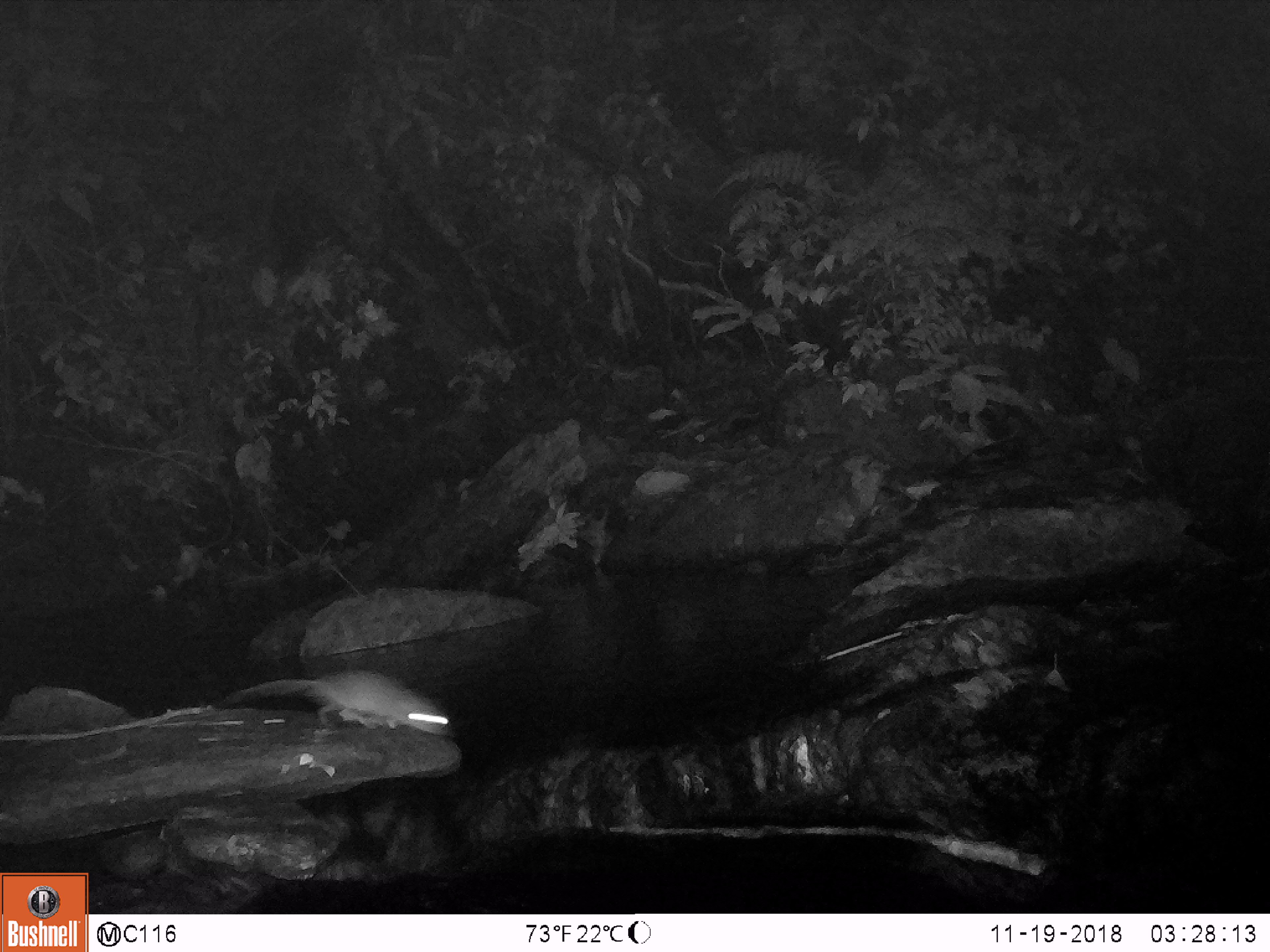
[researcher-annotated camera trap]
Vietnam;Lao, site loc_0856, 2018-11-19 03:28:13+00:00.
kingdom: Animalia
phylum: Chordata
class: Mammalia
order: Rodentia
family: Muridae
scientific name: Muridae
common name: old-world mice and rats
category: unidentified murid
Unidentified murid (old-world mice and rats) (Muridae). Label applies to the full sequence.